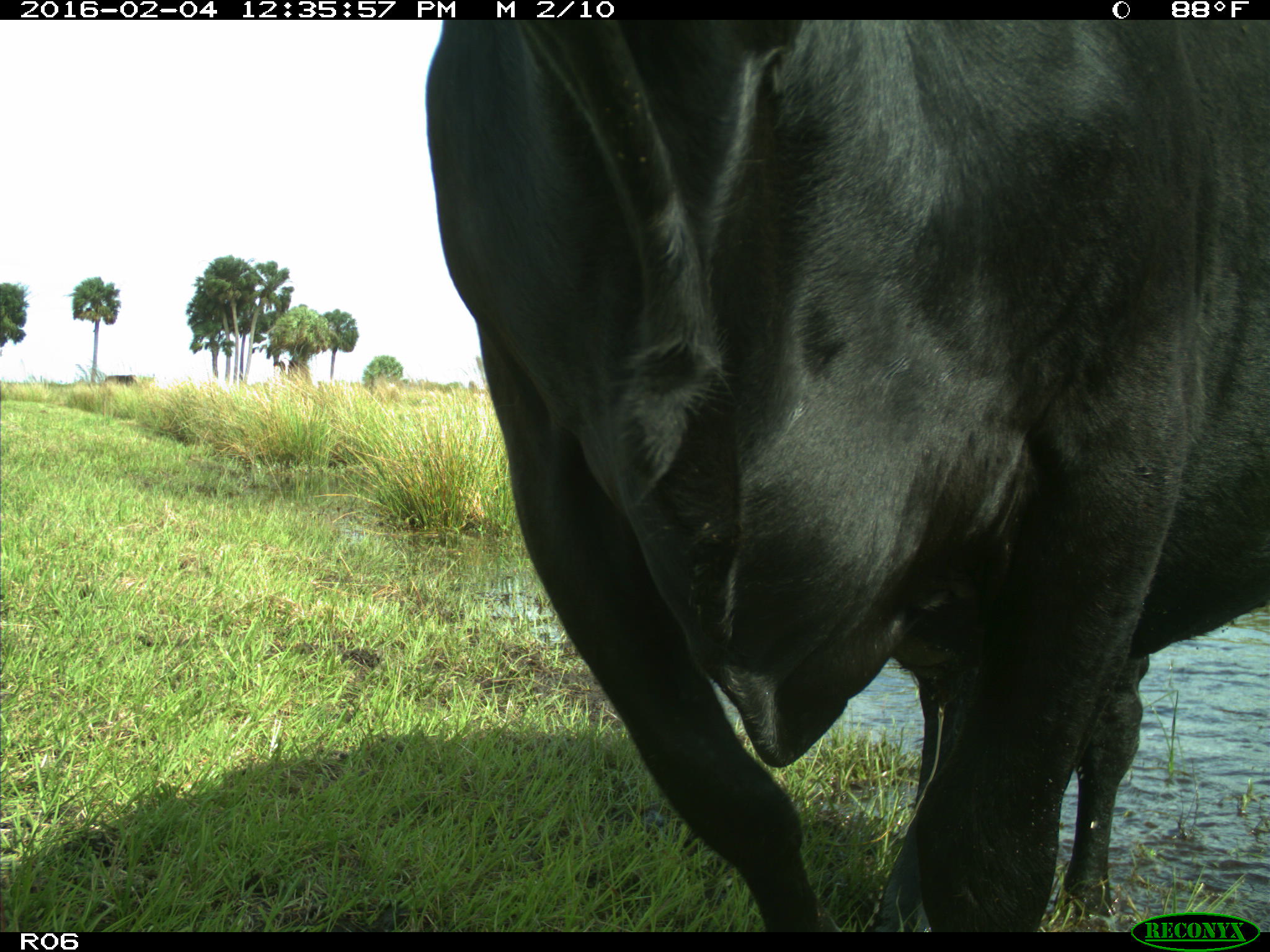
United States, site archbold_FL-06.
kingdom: Animalia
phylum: Chordata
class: Mammalia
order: Artiodactyla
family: Bovidae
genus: Bos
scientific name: Bos taurus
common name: domestic cow